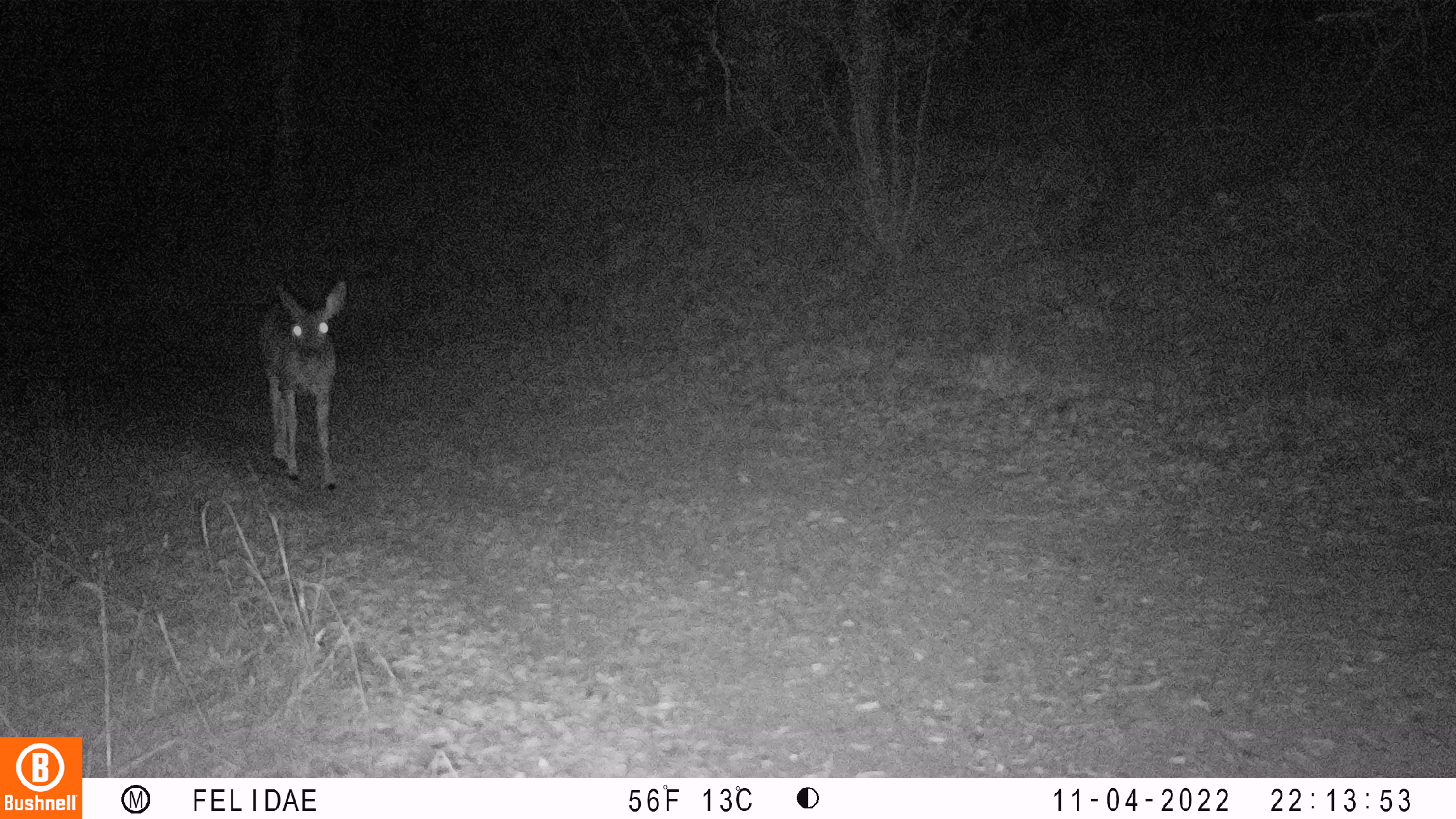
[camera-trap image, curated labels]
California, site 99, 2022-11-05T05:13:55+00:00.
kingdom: Animalia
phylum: Chordata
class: Mammalia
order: Artiodactyla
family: Cervidae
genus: Odocoileus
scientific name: Odocoileus hemionus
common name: mule deer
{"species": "mule deer (Odocoileus hemionus)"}